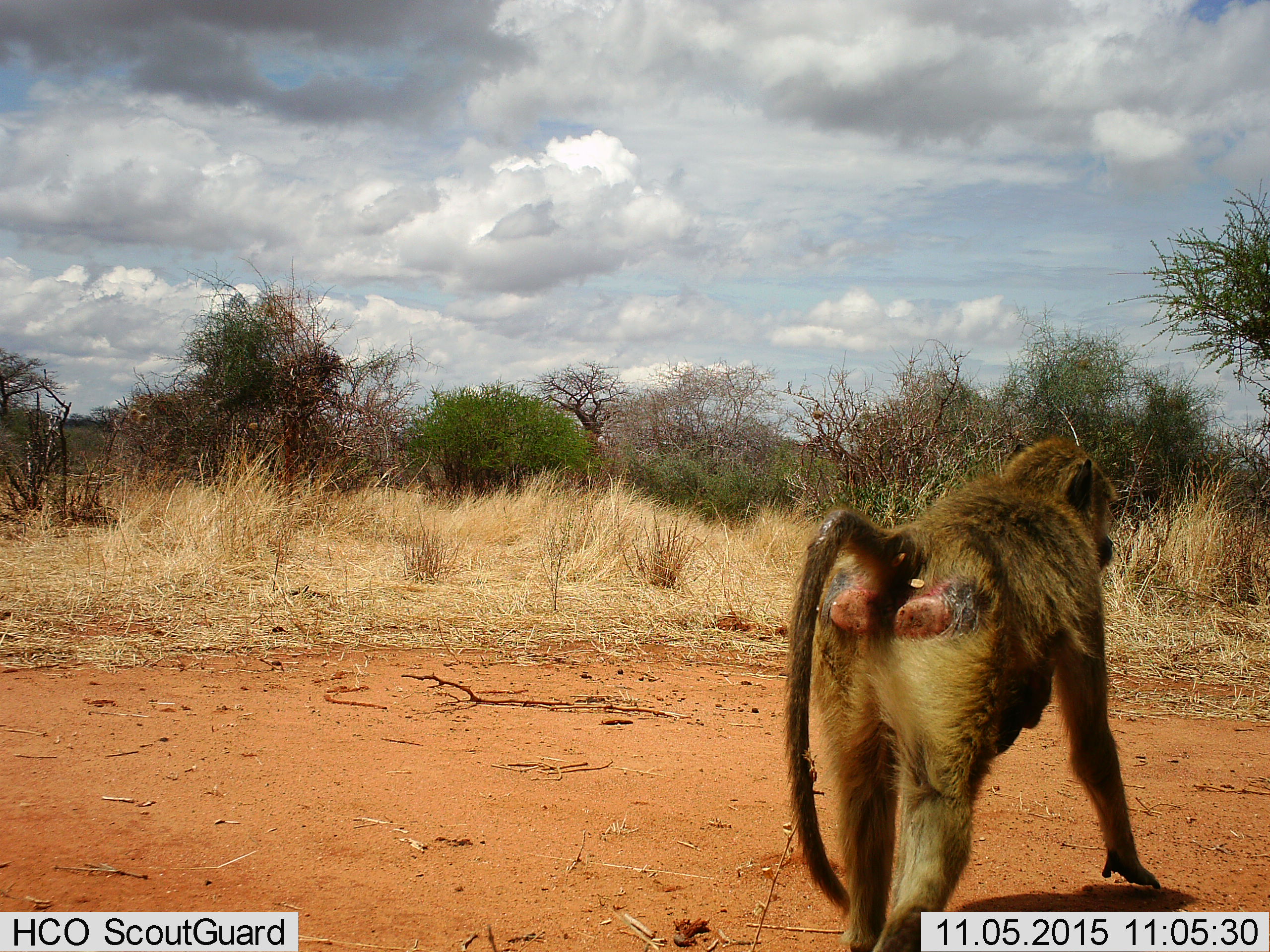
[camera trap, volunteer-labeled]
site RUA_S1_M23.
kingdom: Animalia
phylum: Chordata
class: Mammalia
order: Primates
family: Cercopithecidae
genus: Papio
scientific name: Papio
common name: baboon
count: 1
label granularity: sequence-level